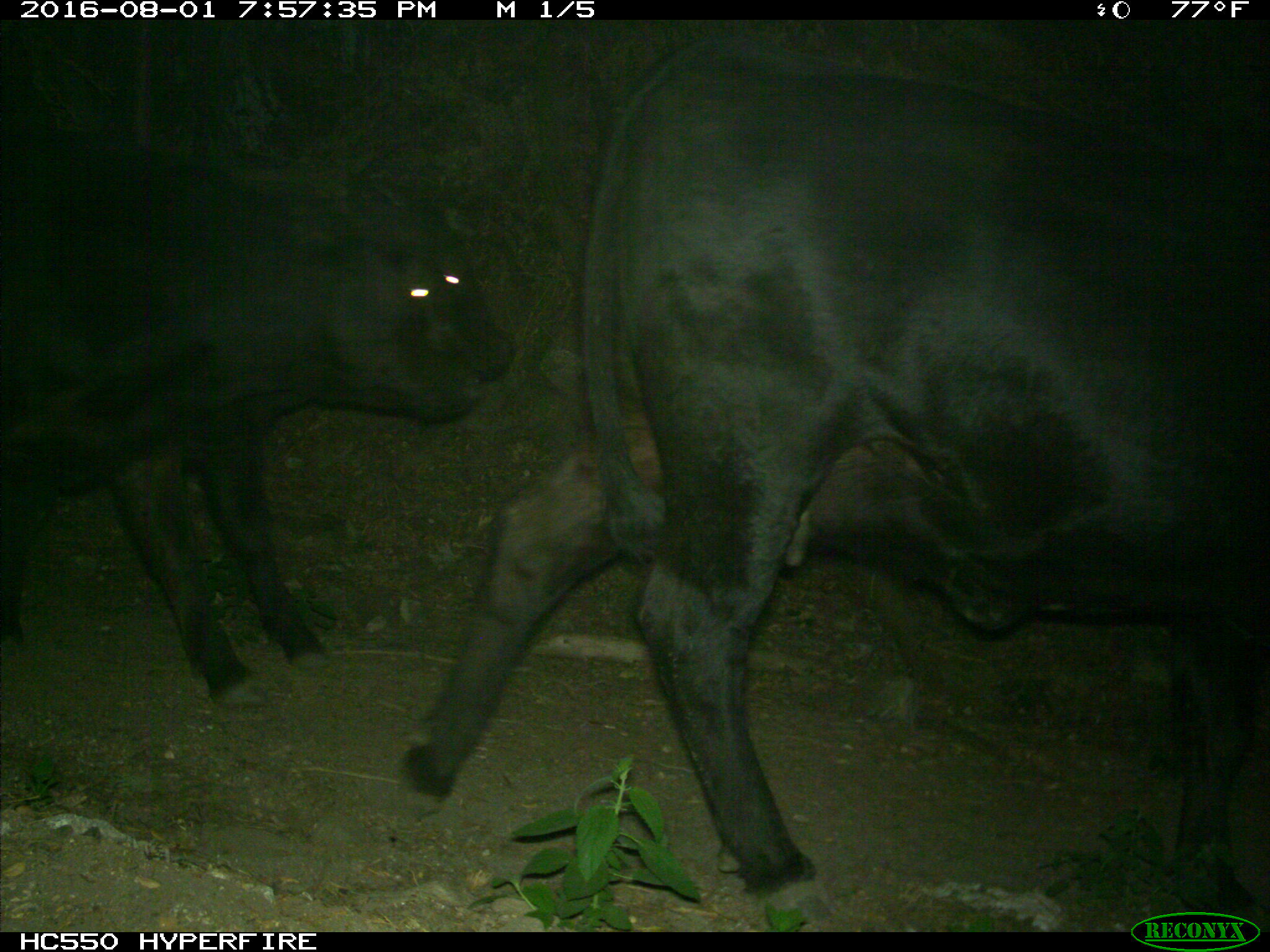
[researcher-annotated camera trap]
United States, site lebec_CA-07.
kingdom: Animalia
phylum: Chordata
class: Mammalia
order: Artiodactyla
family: Bovidae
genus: Bos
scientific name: Bos taurus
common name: domestic cow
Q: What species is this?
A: Bos taurus (domestic cow).